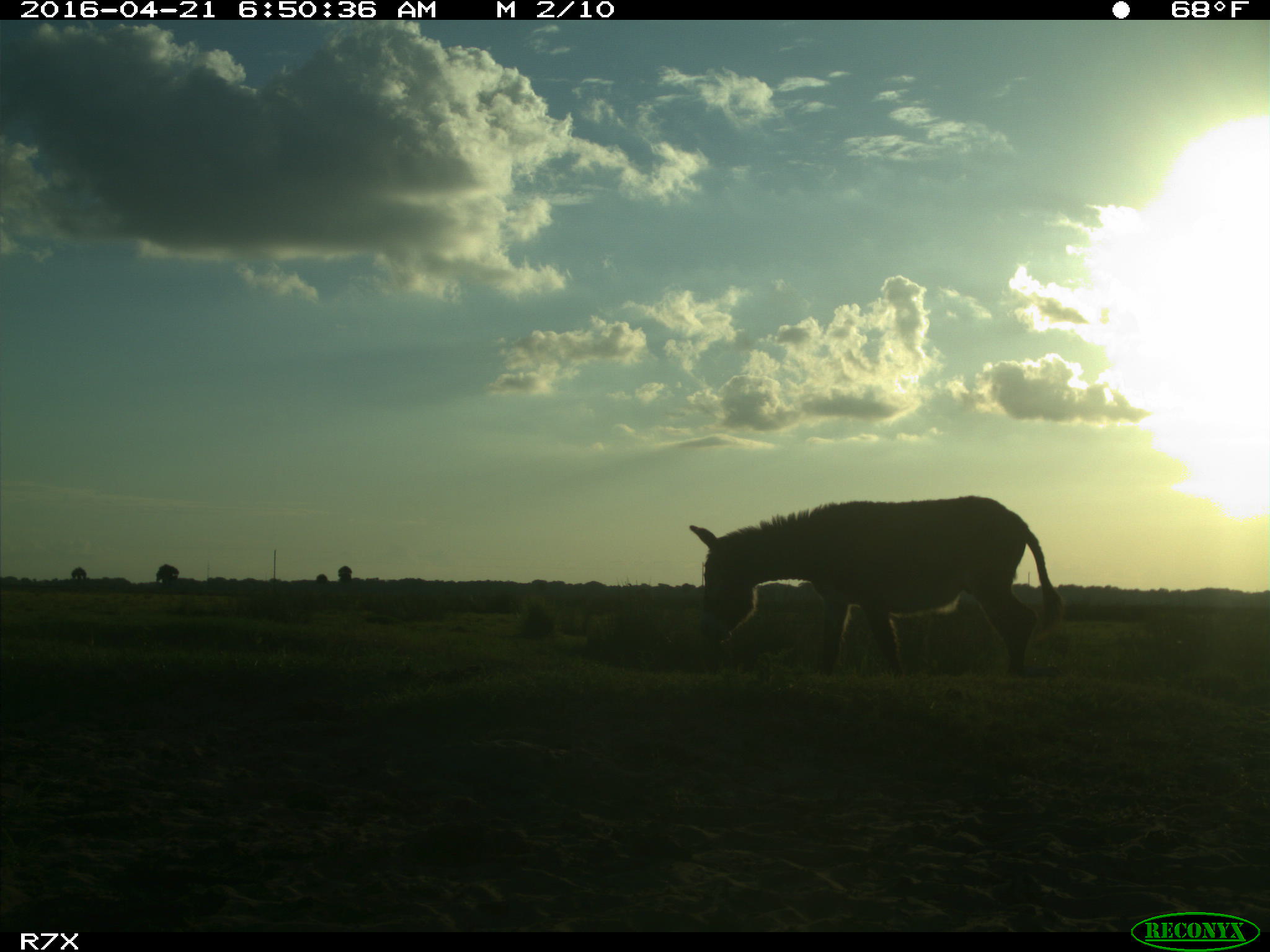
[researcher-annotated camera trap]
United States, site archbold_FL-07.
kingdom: Animalia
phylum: Chordata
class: Mammalia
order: Artiodactyla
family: Bovidae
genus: Bos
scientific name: Bos taurus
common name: domestic cow